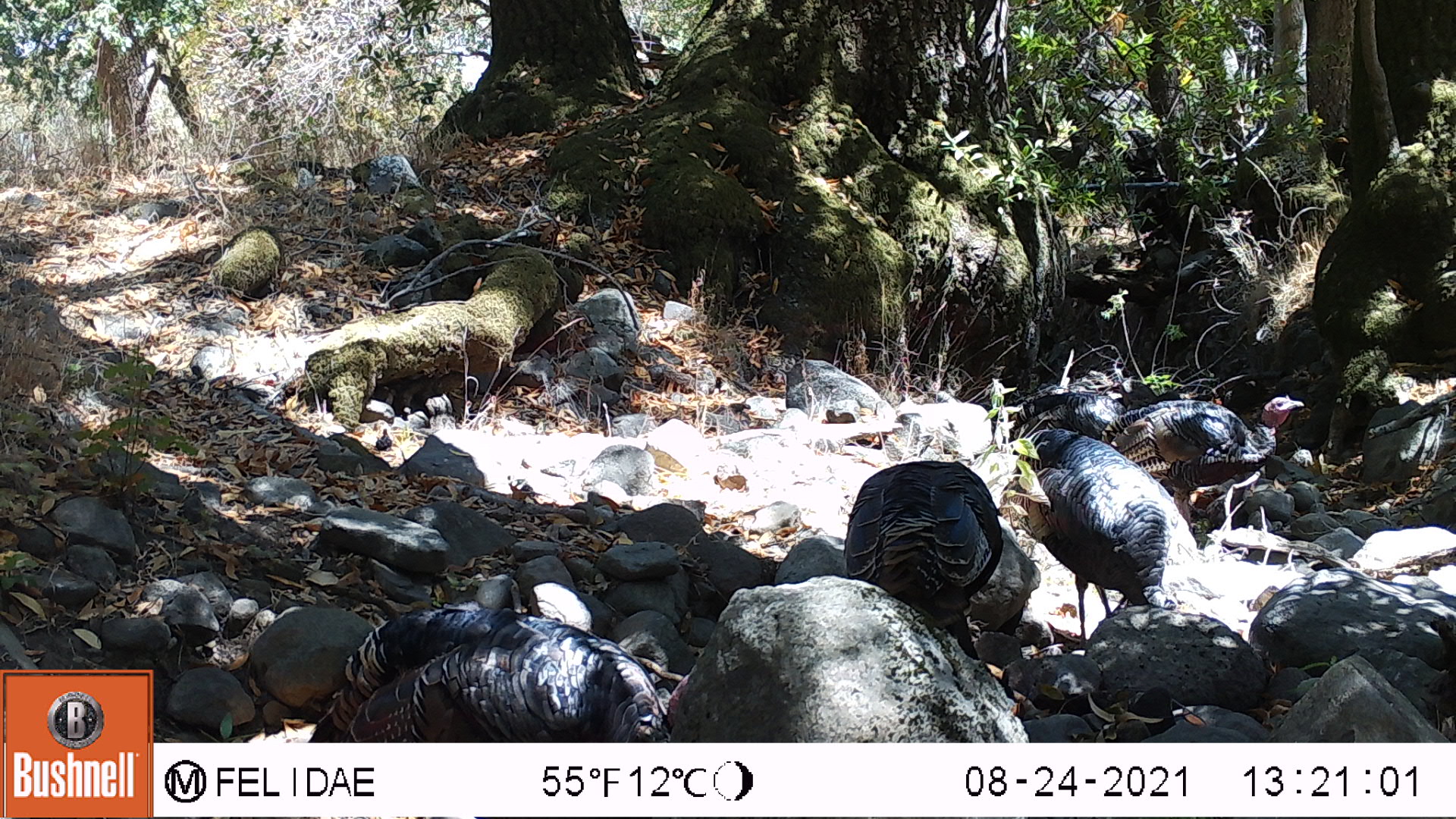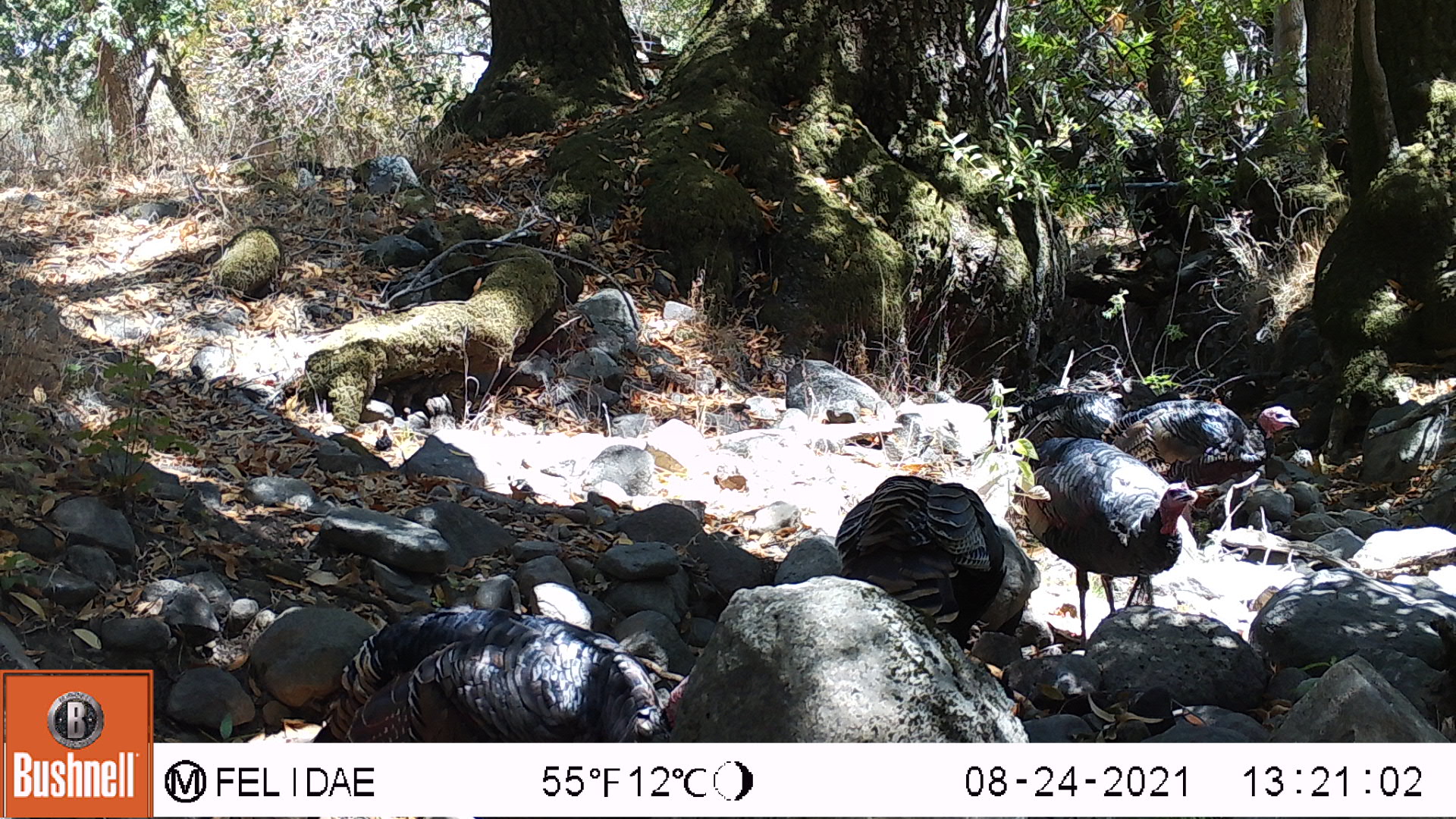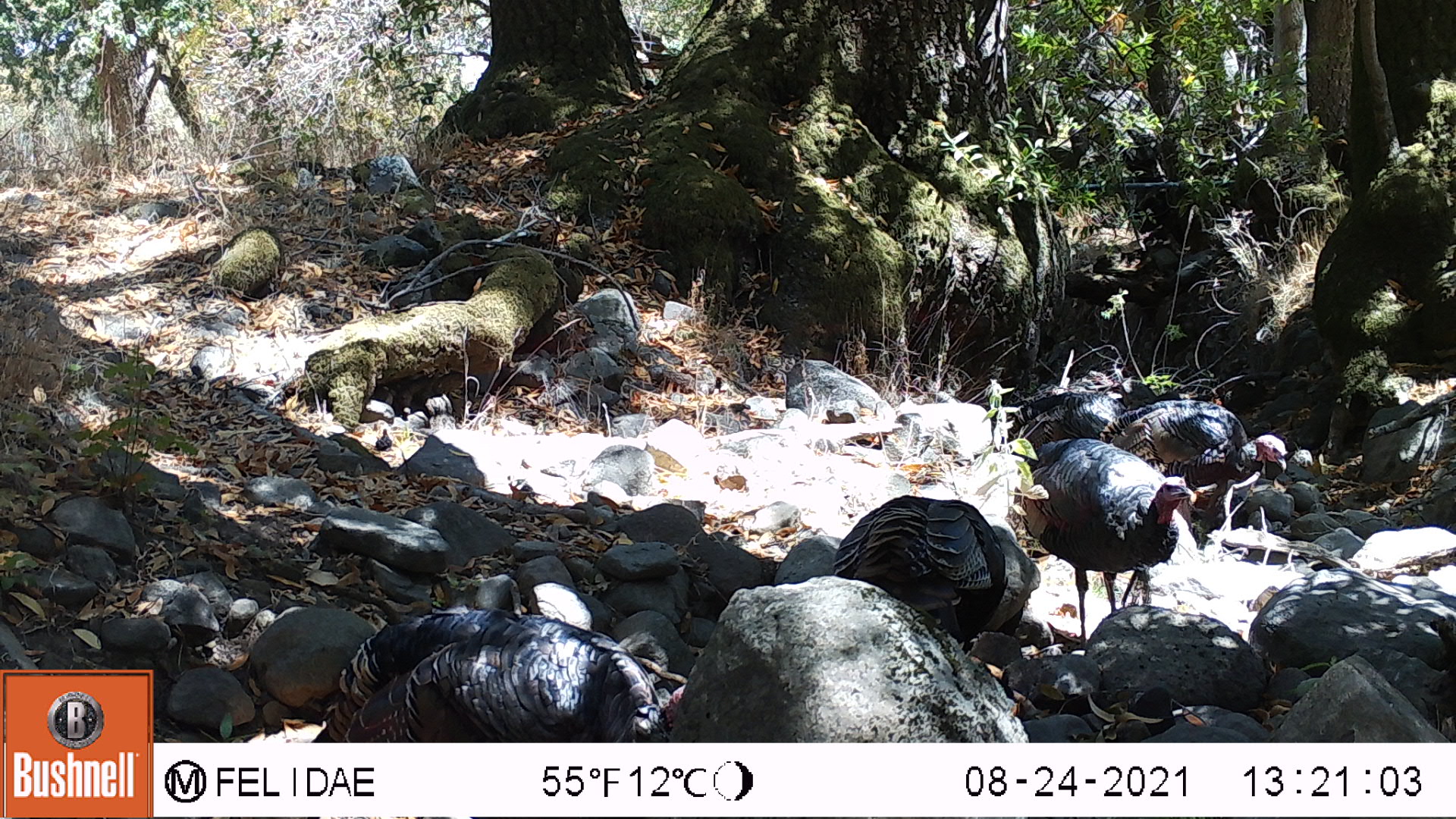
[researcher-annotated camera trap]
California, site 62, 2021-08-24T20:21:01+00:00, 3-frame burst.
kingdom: Animalia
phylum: Chordata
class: Aves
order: Galliformes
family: Phasianidae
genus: Meleagris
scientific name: Meleagris gallopavo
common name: turkey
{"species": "turkey (Meleagris gallopavo)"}